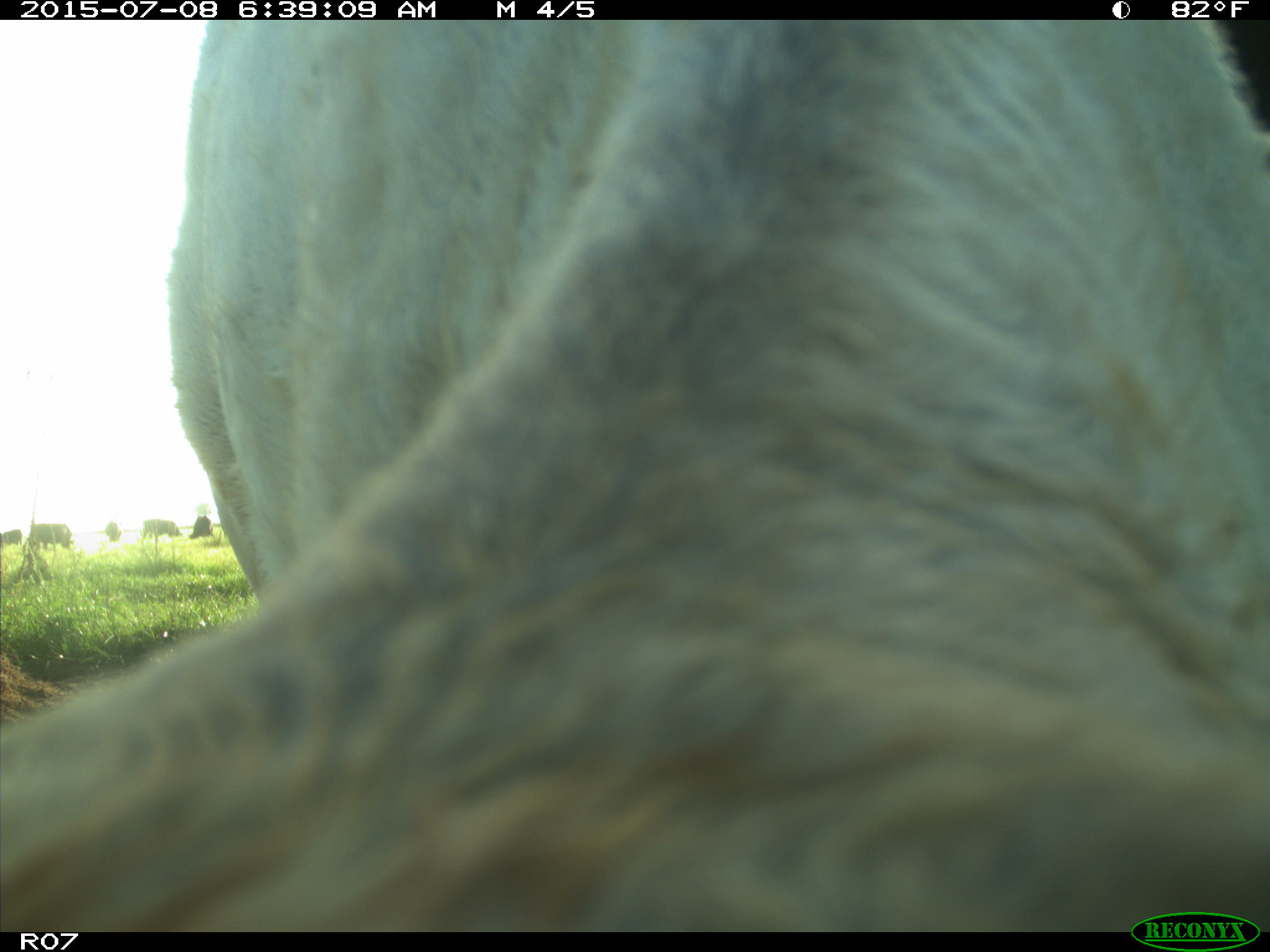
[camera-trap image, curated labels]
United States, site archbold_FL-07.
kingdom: Animalia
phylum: Chordata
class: Mammalia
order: Artiodactyla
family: Bovidae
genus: Bos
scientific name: Bos taurus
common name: domestic cow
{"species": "Bos taurus (domestic cow)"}